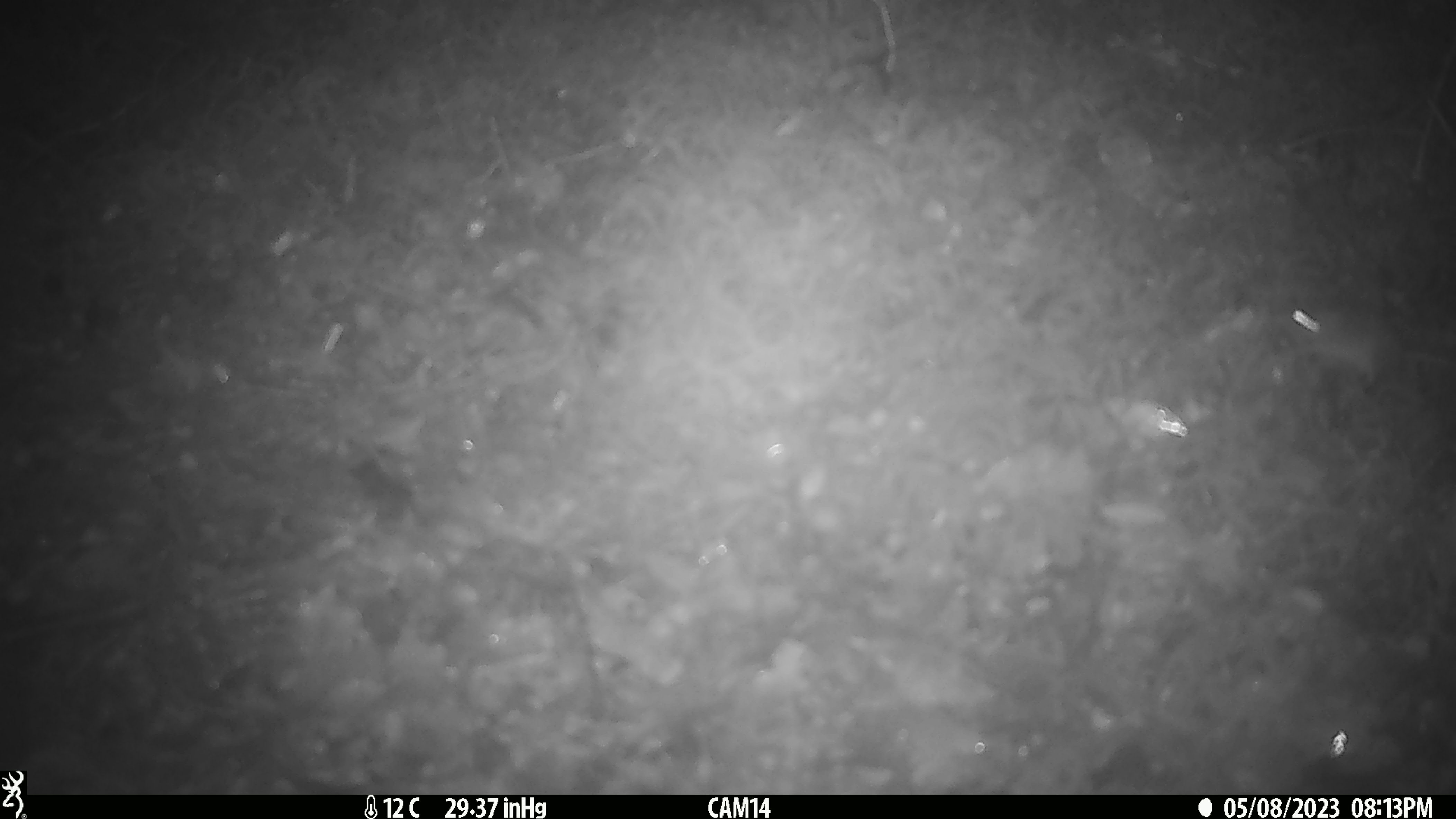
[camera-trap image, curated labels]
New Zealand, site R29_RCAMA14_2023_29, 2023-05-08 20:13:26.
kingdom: Animalia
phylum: Chordata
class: Mammalia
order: Rodentia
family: Muridae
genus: Mus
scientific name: Mus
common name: mouse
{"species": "mouse (Mus)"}